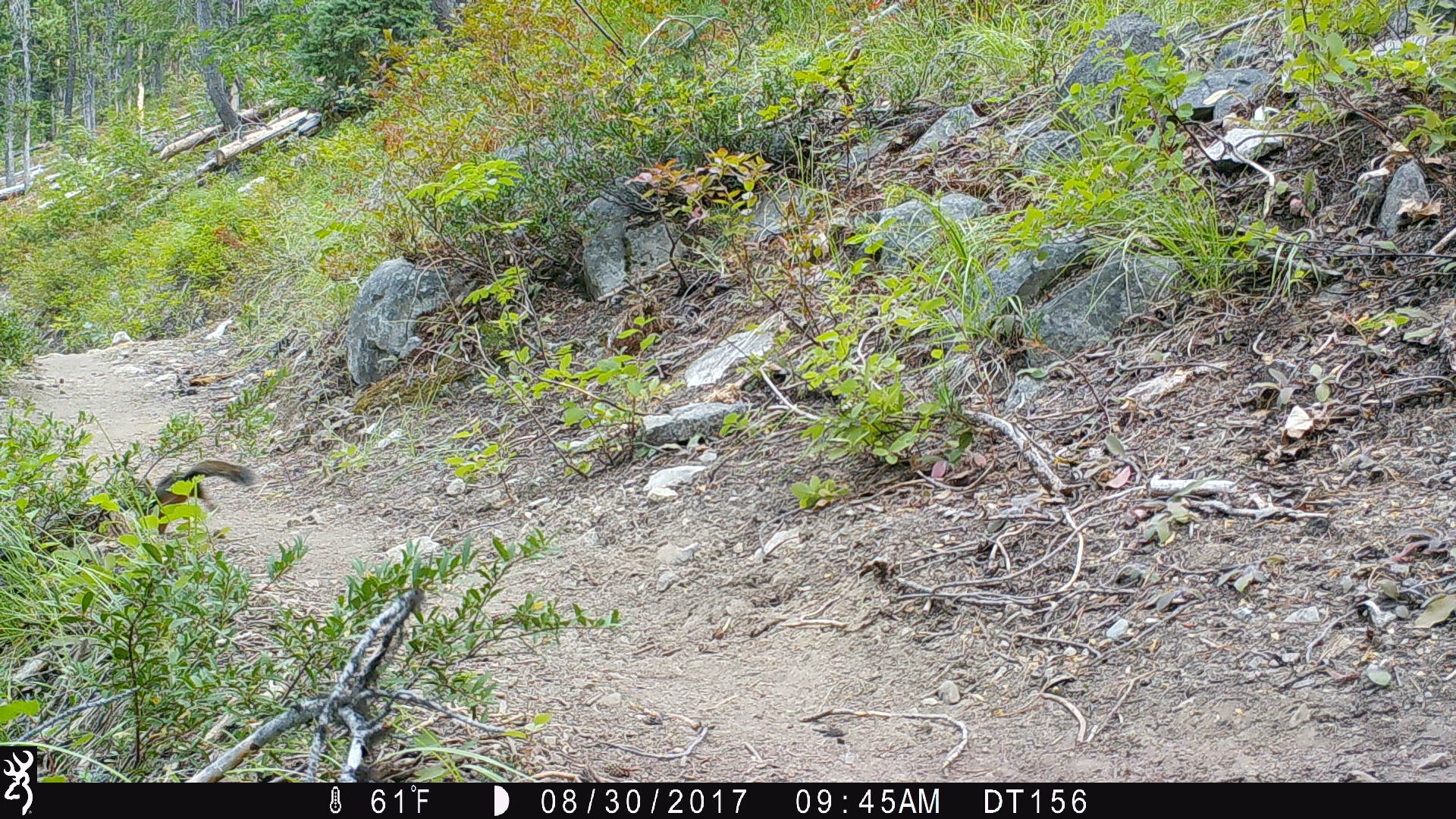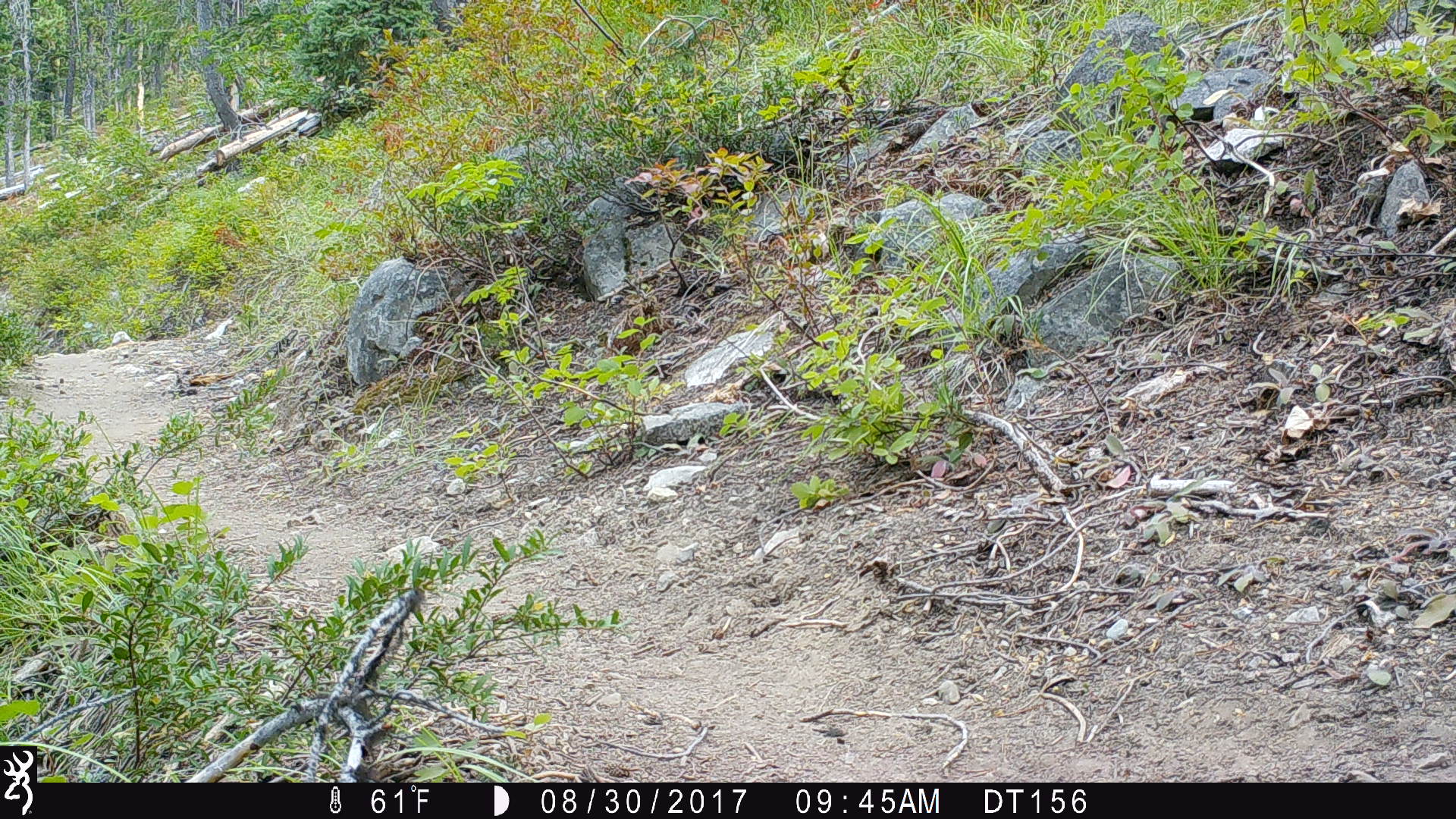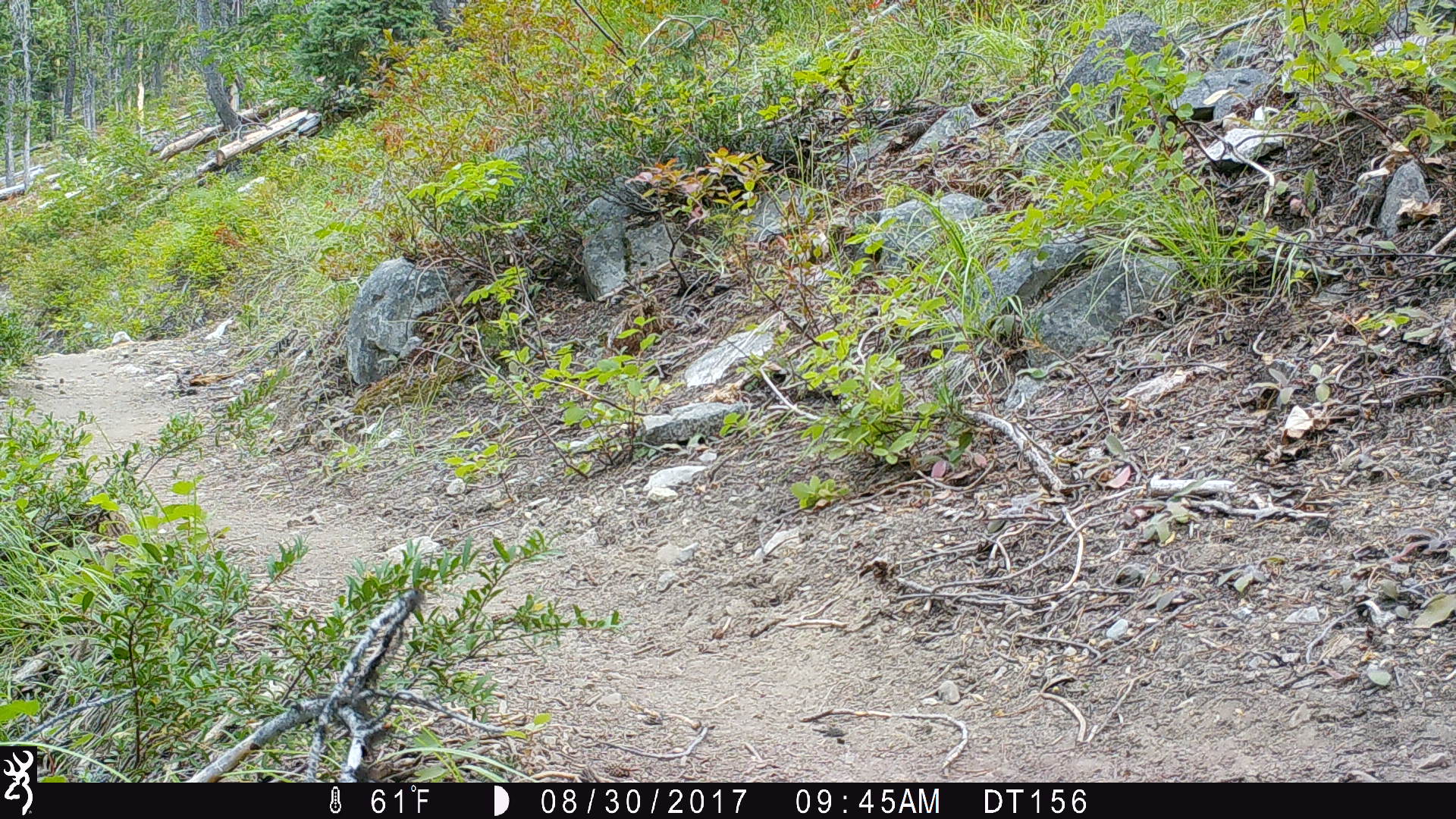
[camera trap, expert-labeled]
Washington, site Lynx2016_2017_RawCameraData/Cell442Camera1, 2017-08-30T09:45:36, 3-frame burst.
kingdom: Animalia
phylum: Chordata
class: Mammalia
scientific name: Mammalia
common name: small mammal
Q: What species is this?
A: Small mammal (Mammalia).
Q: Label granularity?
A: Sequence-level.